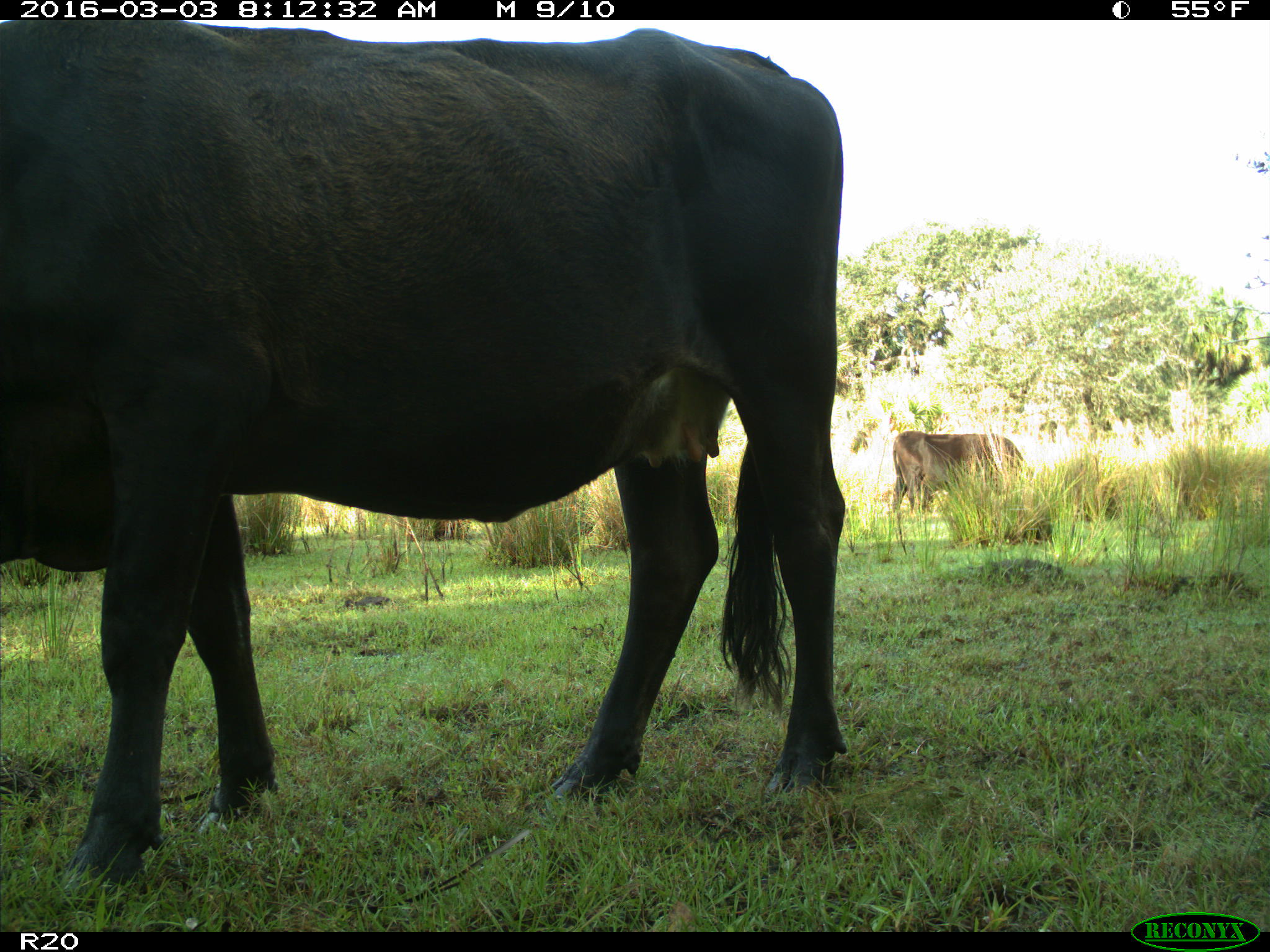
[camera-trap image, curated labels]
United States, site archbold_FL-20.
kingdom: Animalia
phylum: Chordata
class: Mammalia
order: Artiodactyla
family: Bovidae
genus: Bos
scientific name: Bos taurus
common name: domestic cow